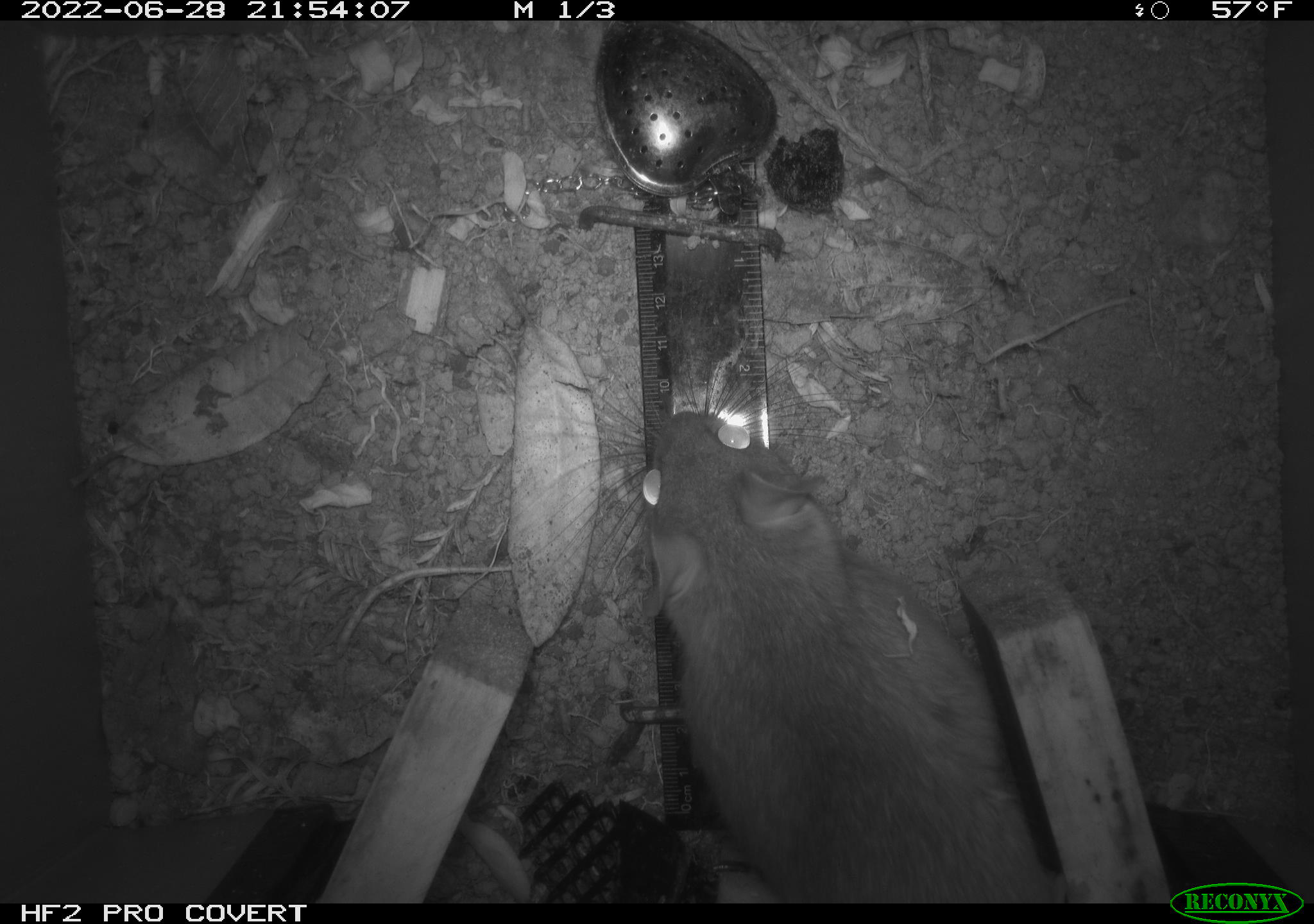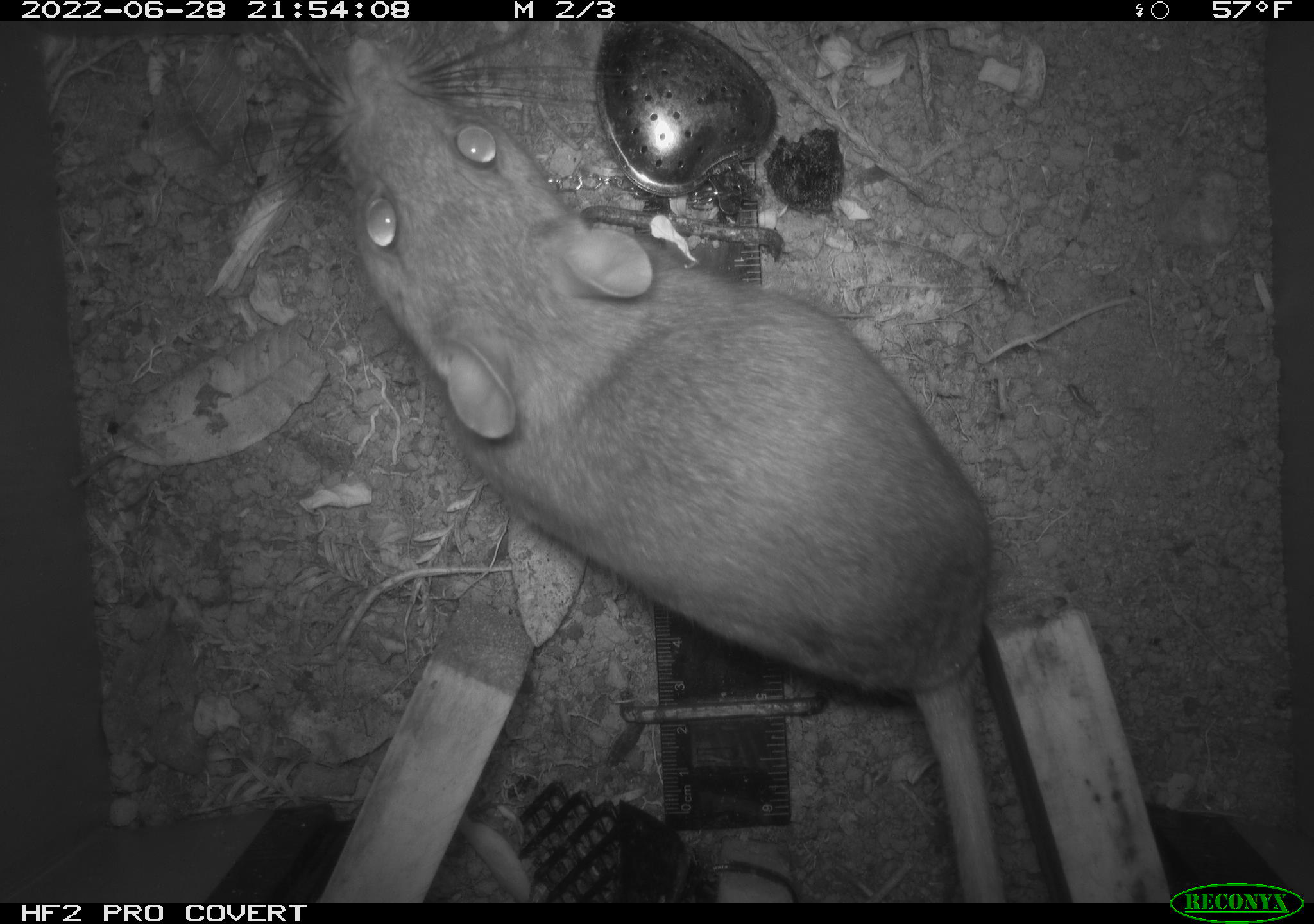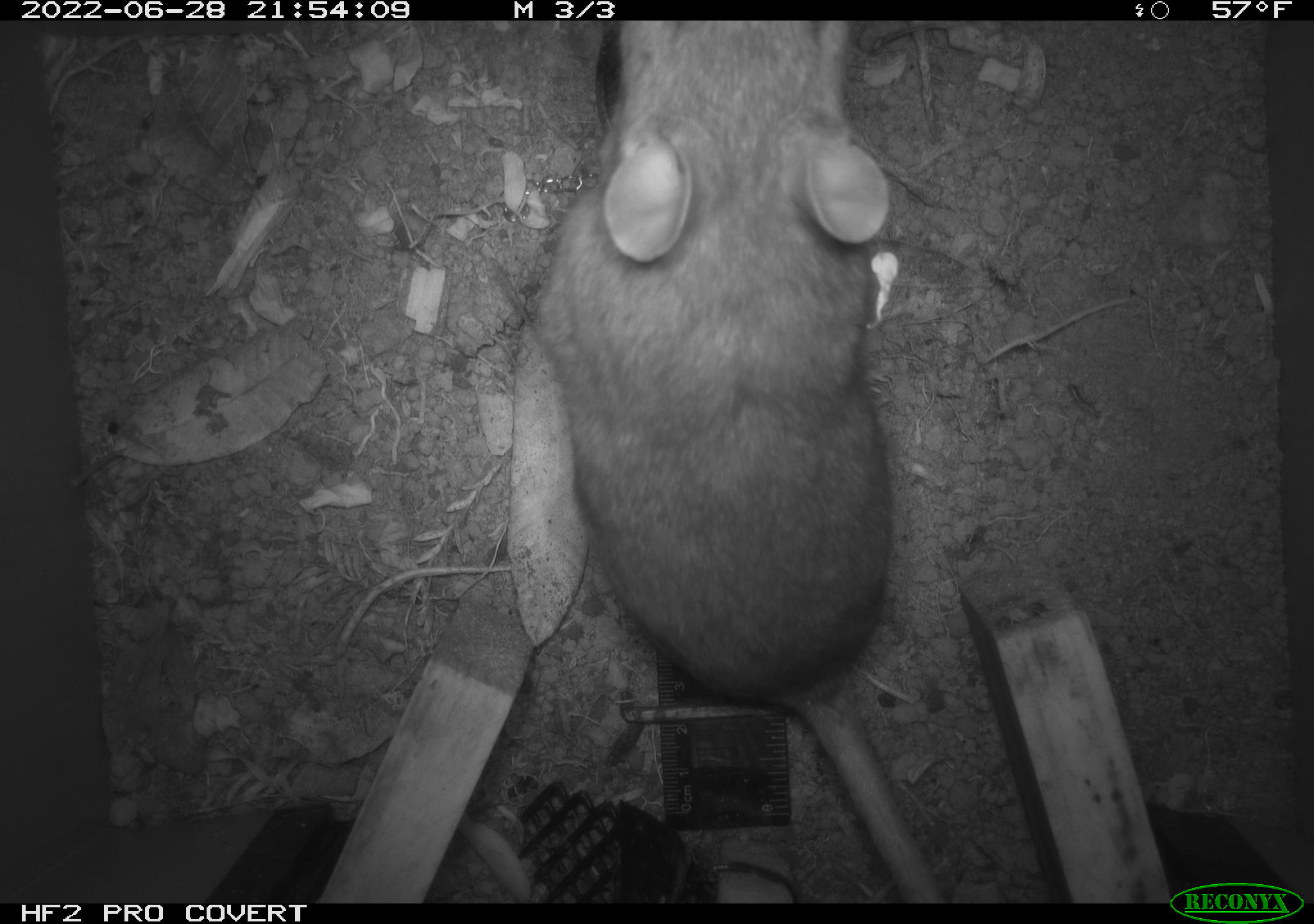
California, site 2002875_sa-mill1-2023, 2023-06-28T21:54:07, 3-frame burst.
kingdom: Animalia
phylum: Chordata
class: Mammalia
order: Rodentia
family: Cricetidae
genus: Neotoma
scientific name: Neotoma fuscipes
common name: dusky-footed woodrat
Dusky-footed woodrat (Neotoma fuscipes).